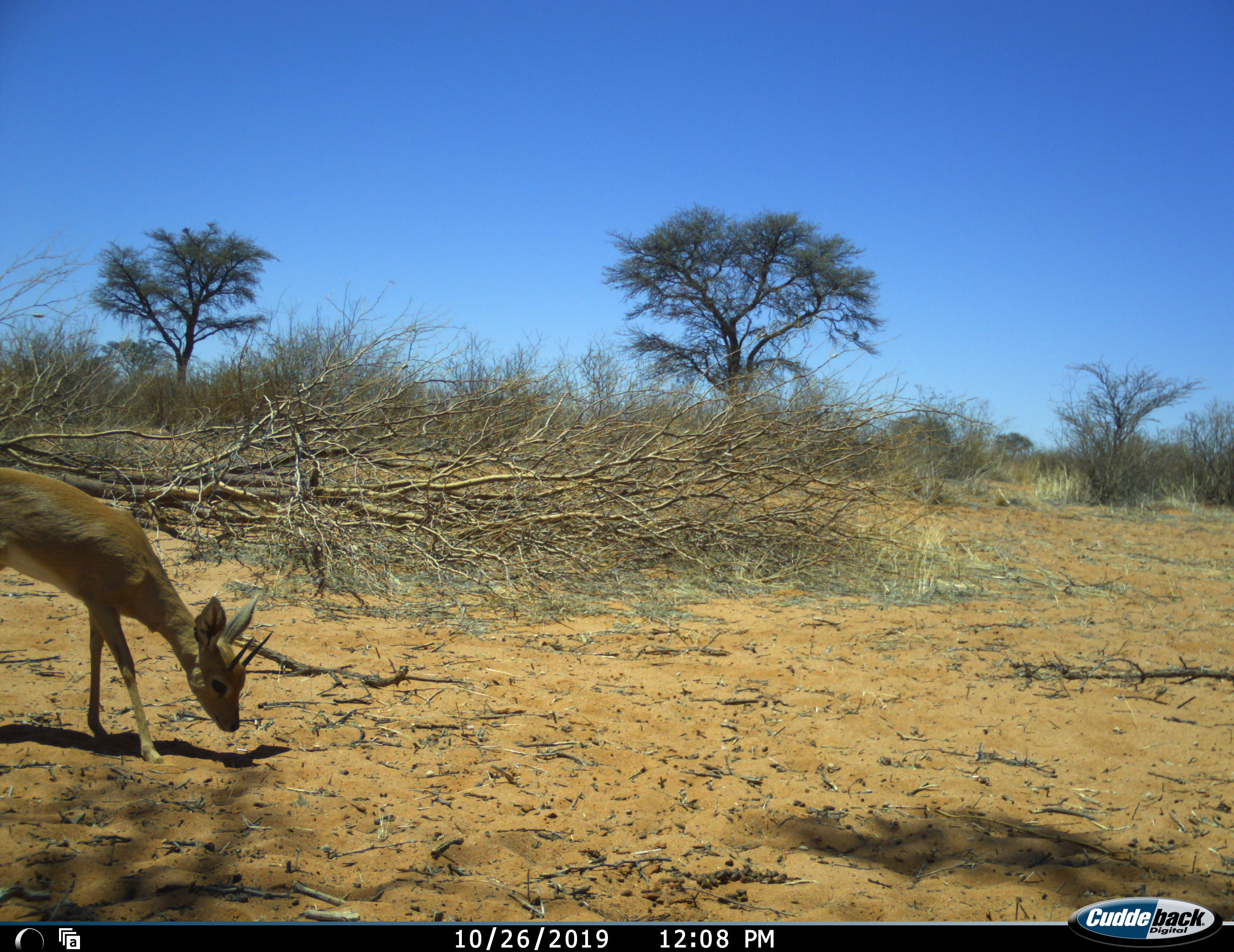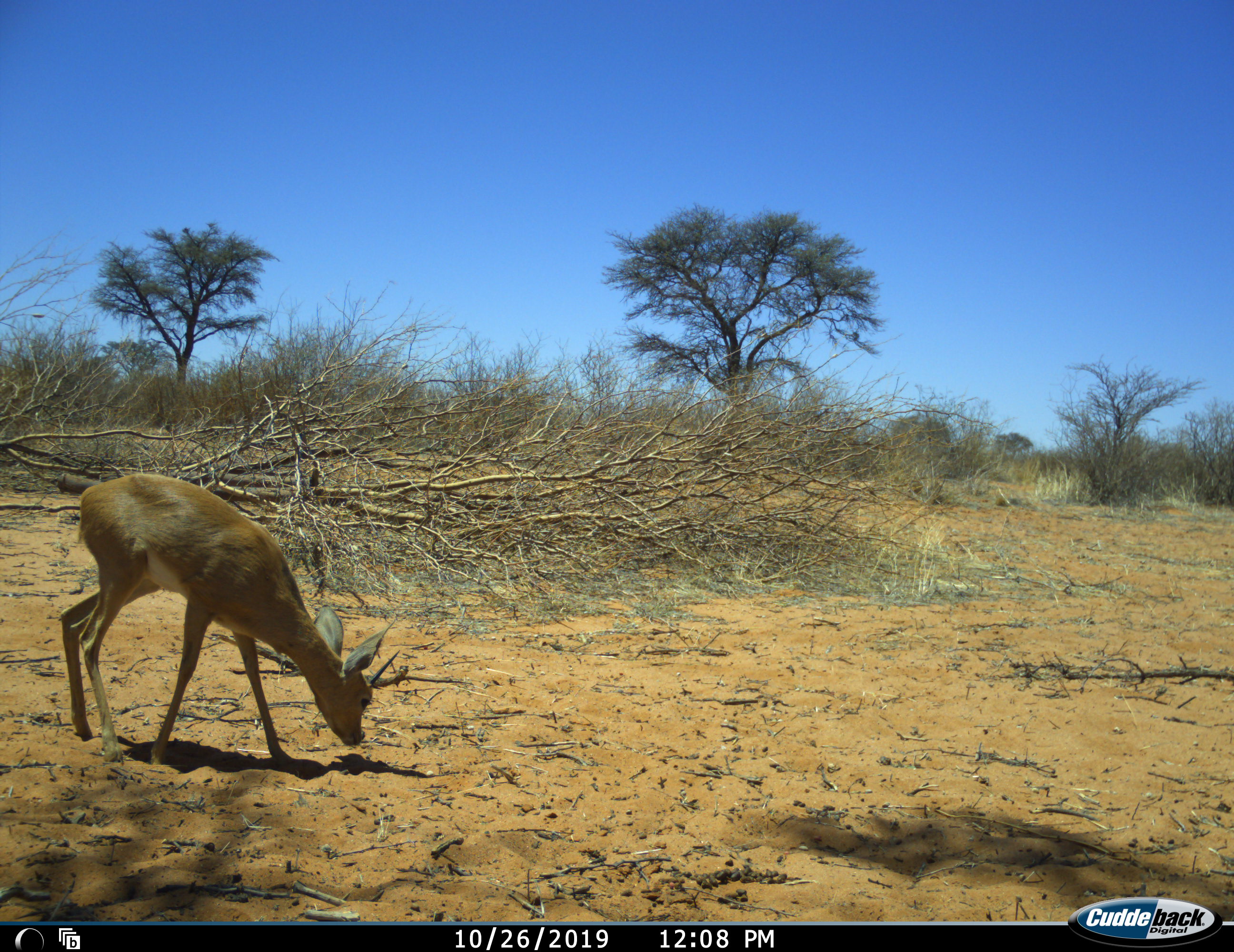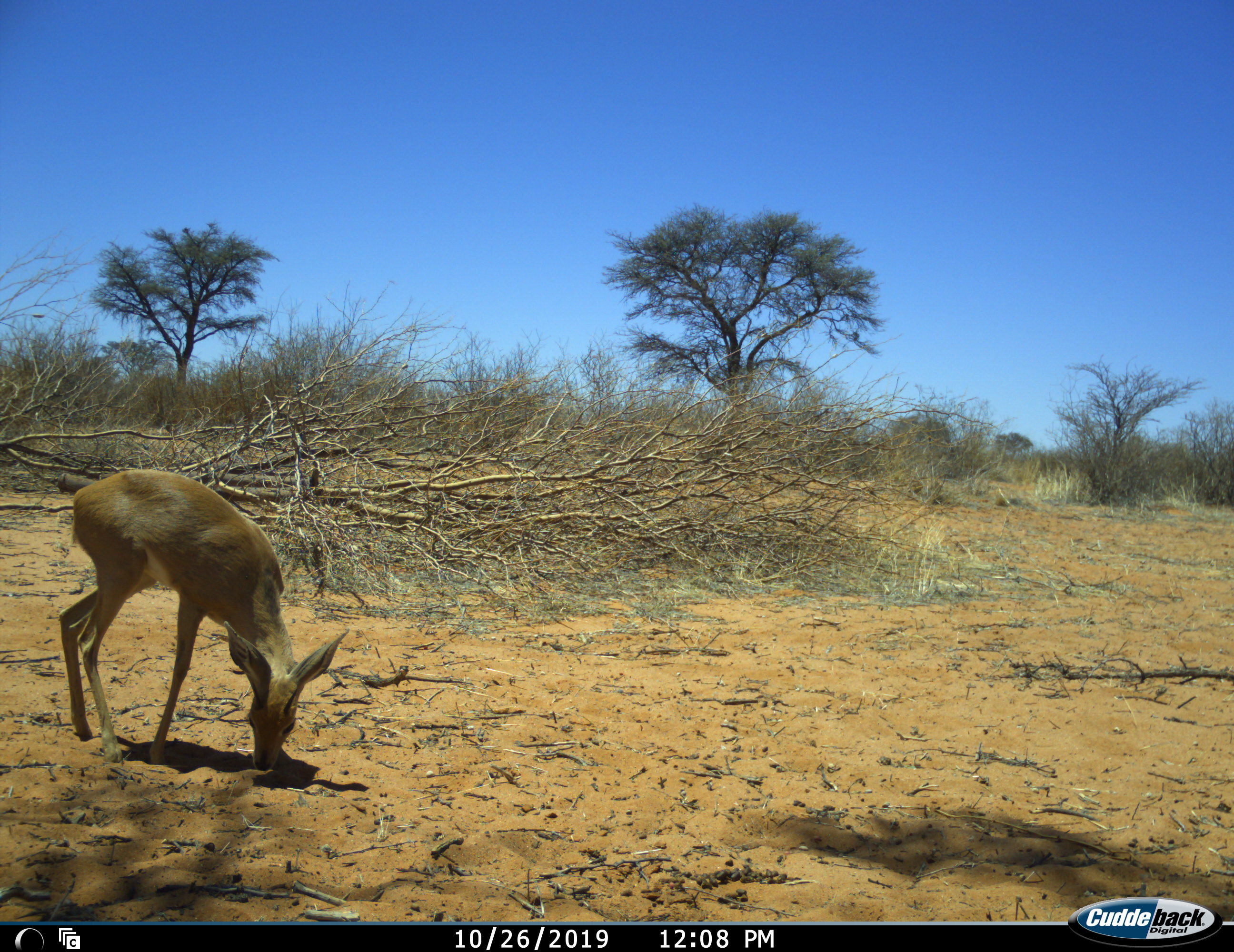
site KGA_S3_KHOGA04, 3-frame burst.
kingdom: Animalia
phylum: Chordata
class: Mammalia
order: Artiodactyla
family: Bovidae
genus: Raphicerus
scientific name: Raphicerus campestris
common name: steenbok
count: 1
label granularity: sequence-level